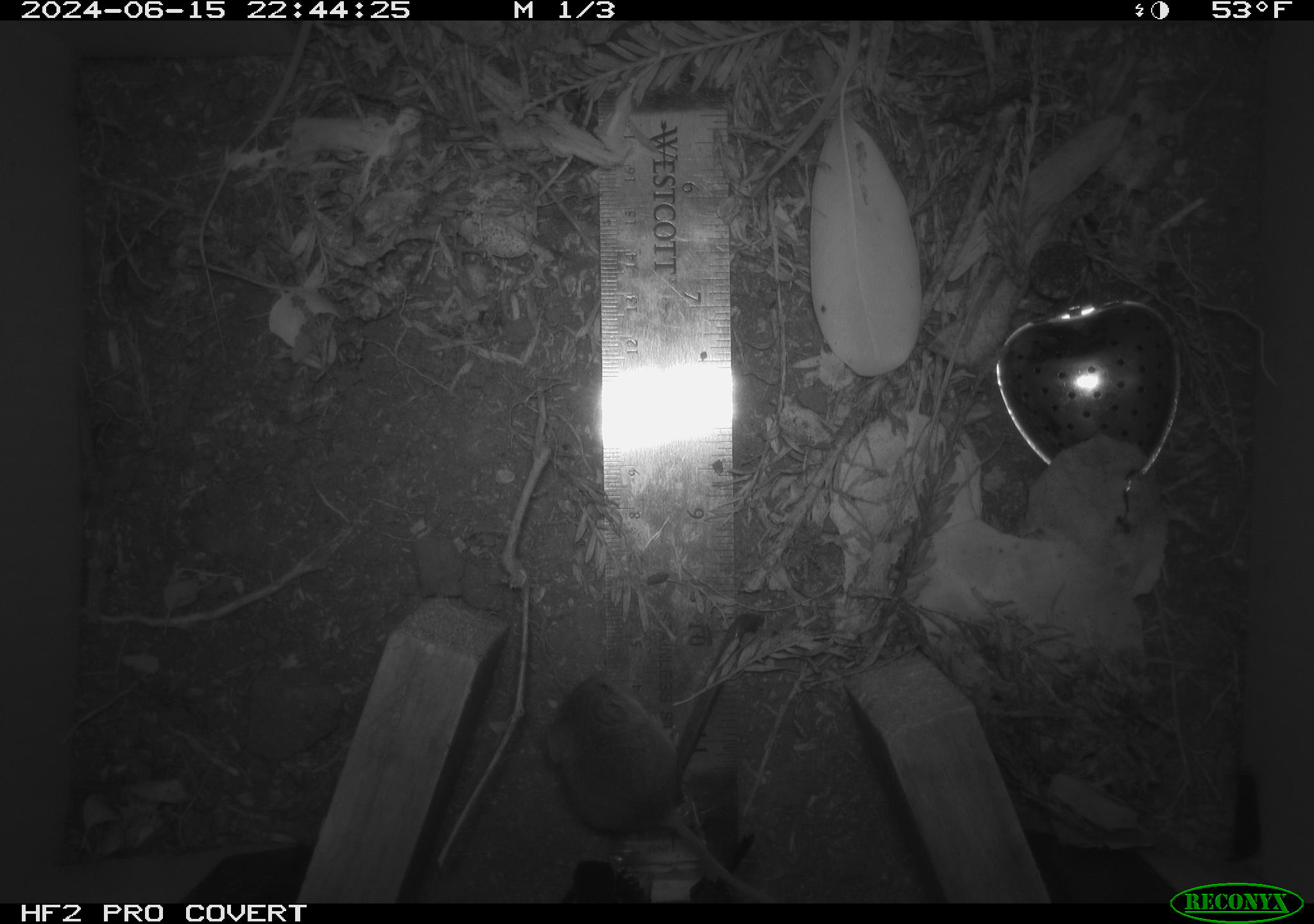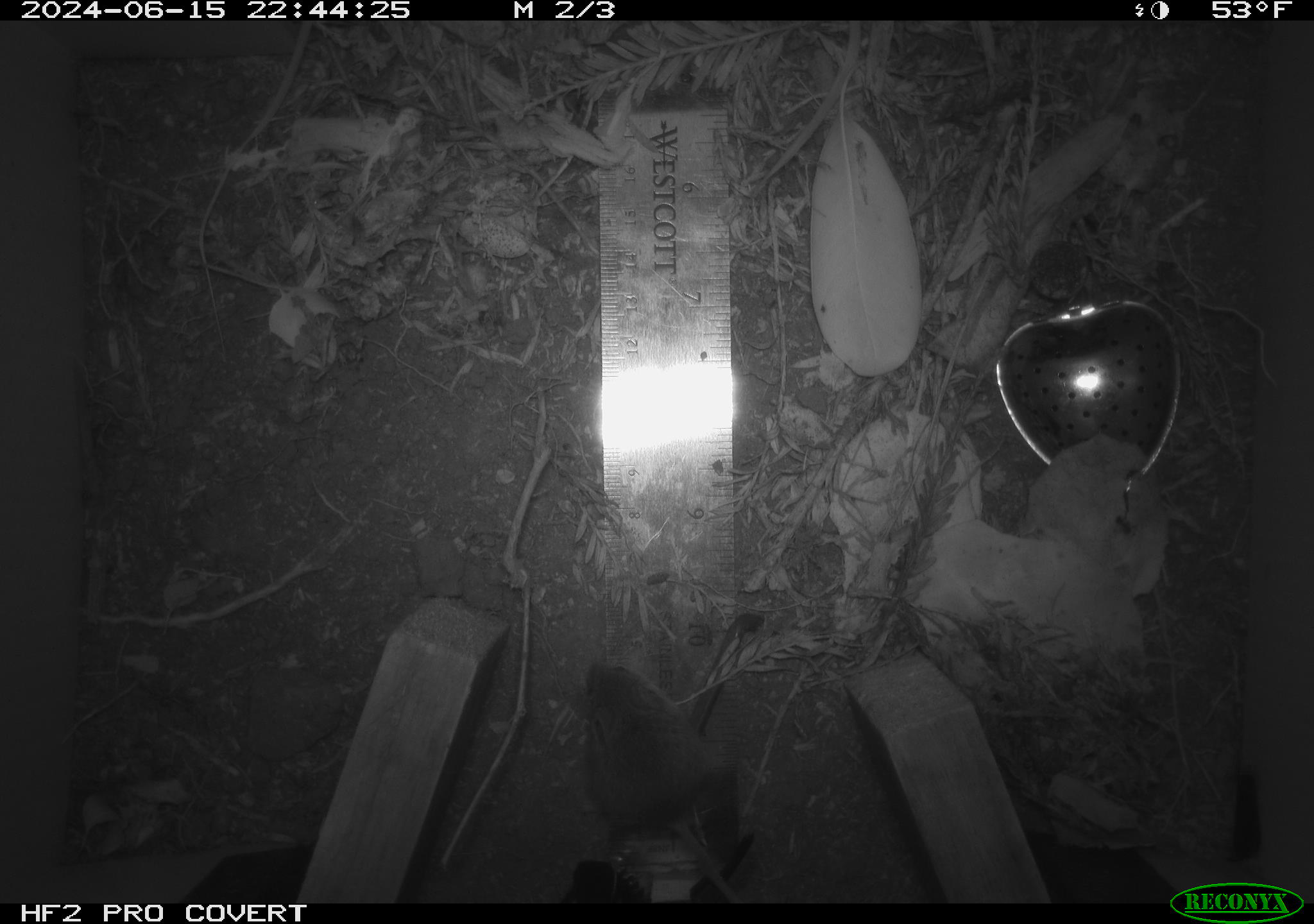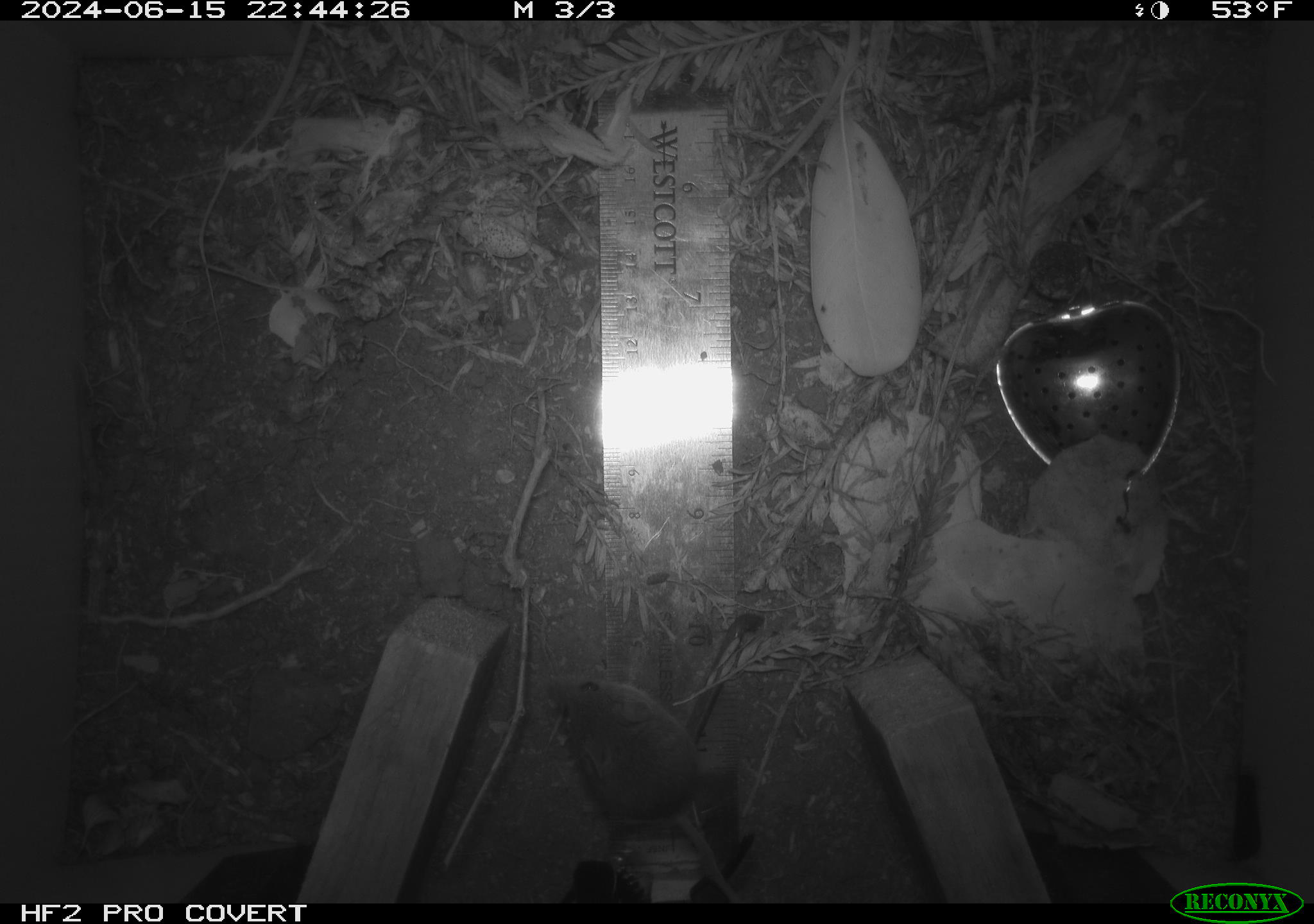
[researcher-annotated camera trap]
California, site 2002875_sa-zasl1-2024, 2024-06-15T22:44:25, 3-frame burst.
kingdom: Animalia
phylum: Chordata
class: Mammalia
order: Rodentia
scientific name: Rodentia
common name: mouse species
Mouse species (Rodentia).